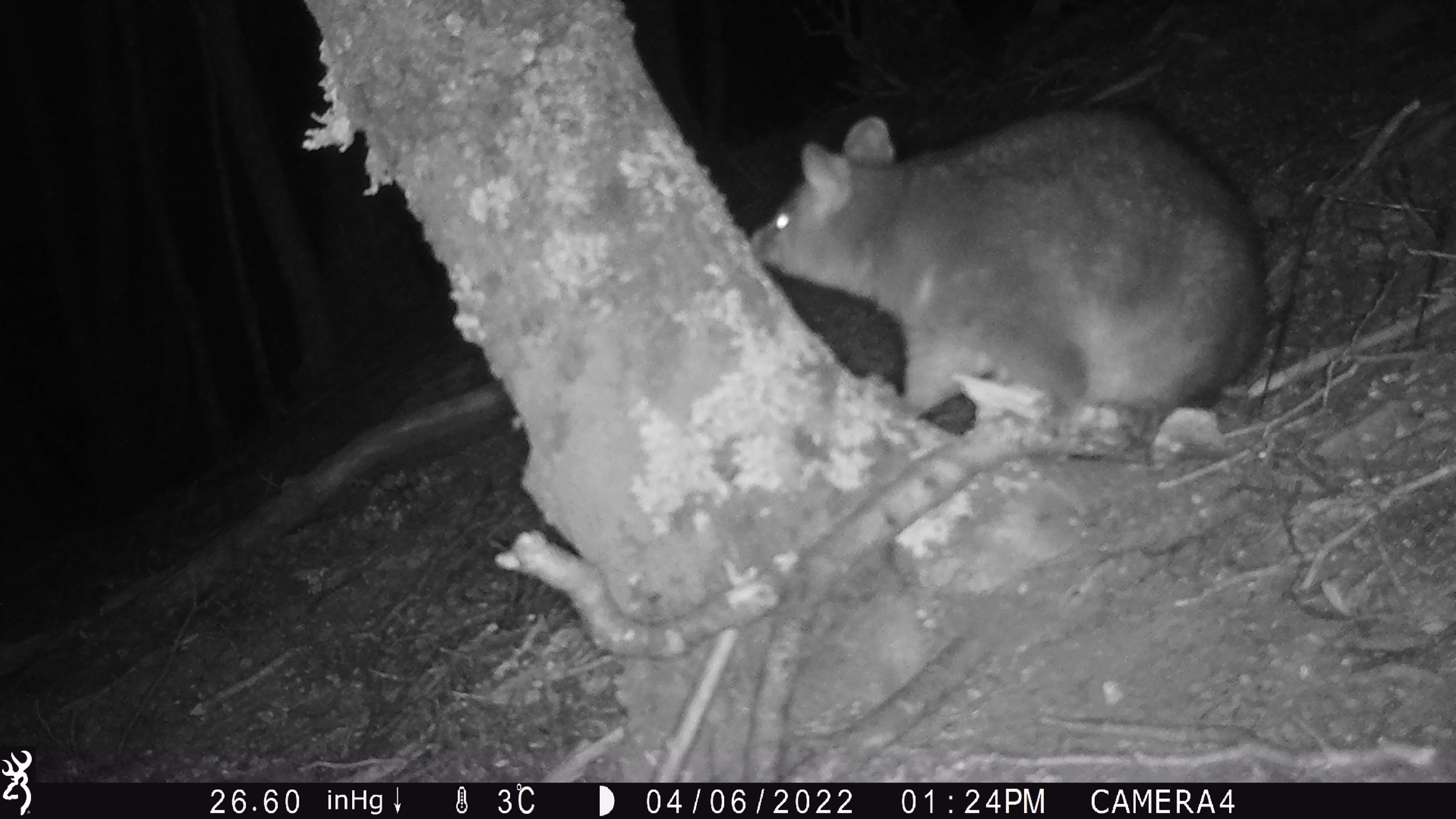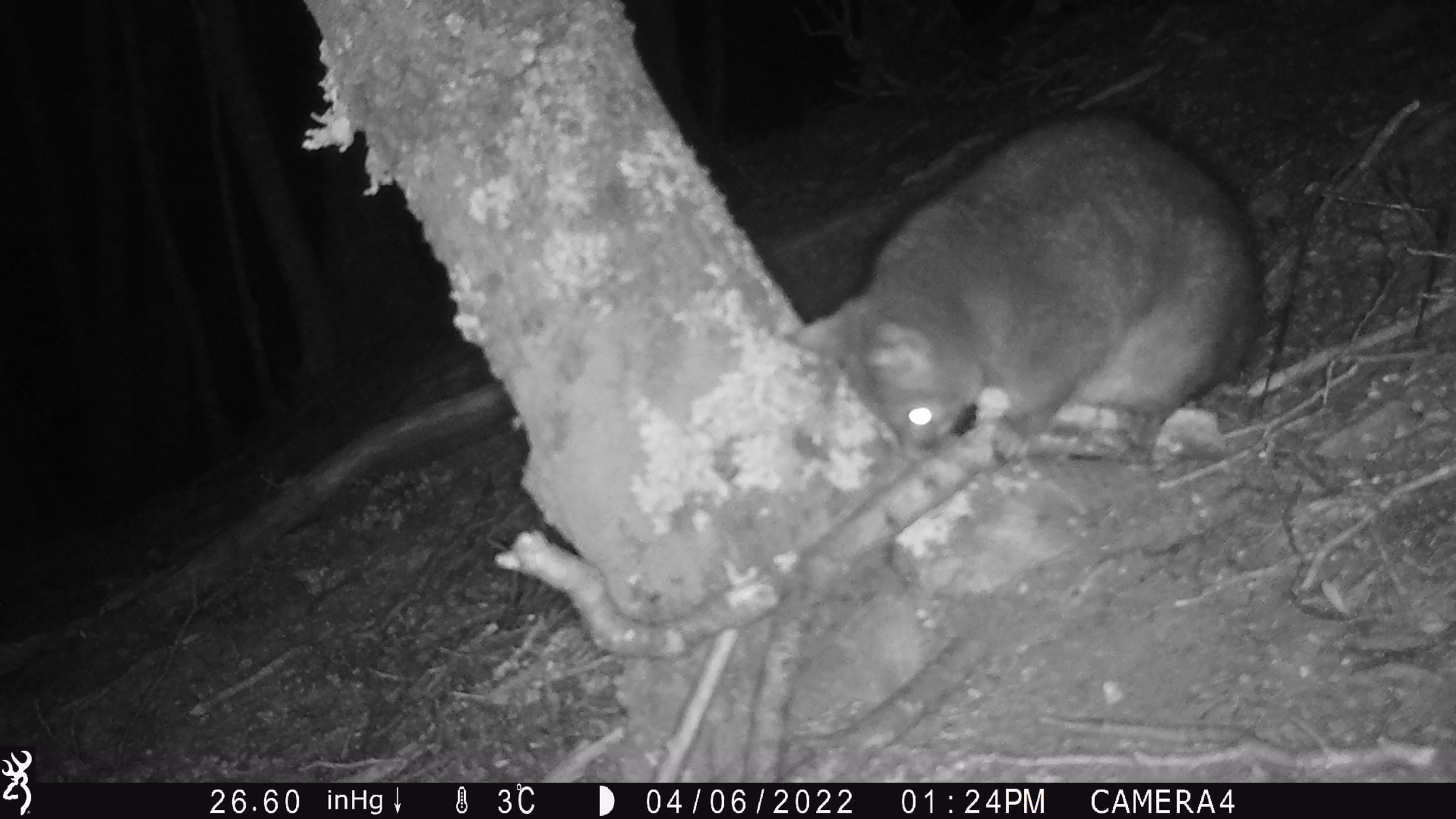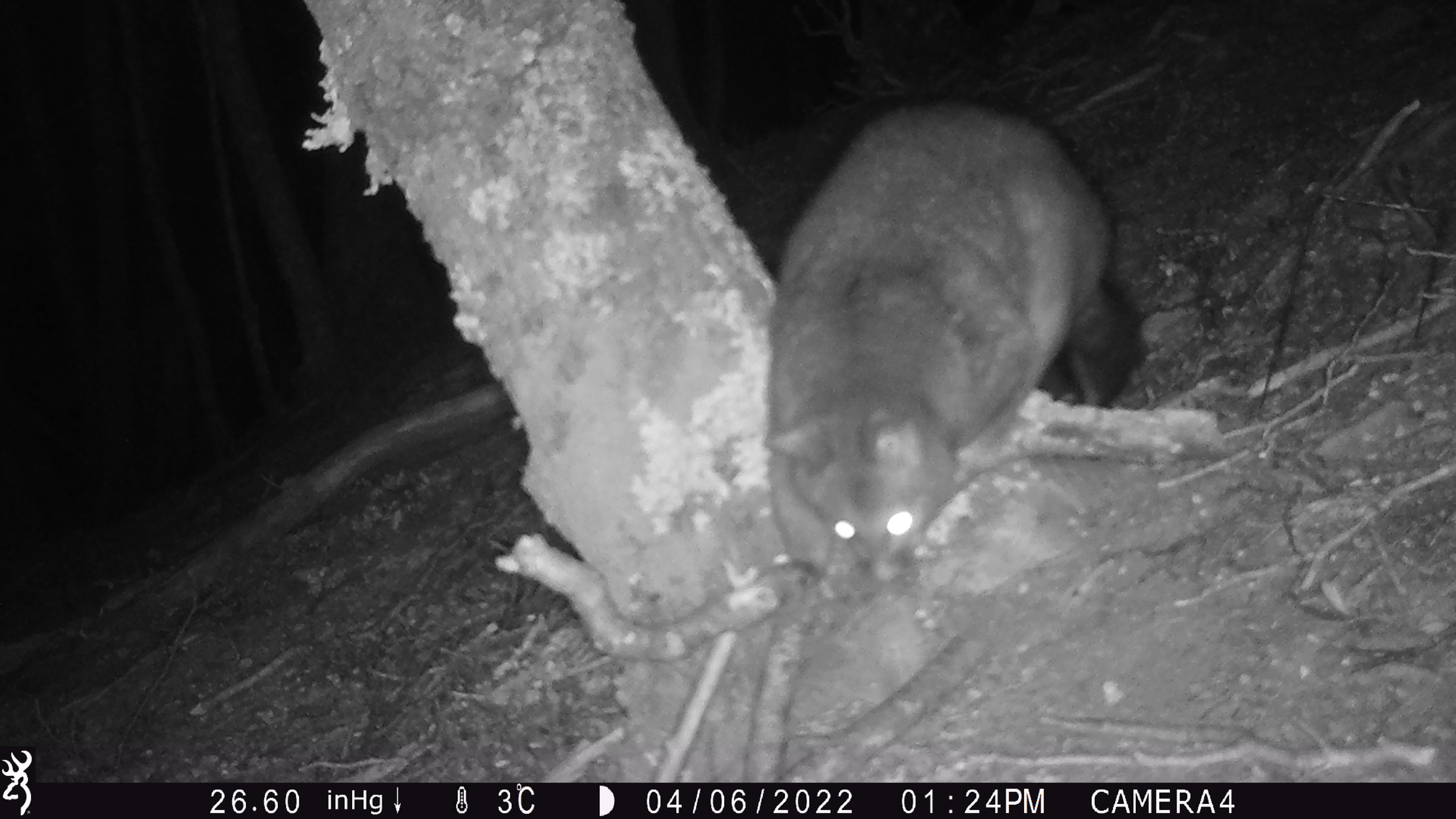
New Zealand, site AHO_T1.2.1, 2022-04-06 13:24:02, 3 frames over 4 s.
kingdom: Animalia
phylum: Chordata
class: Mammalia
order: Diprotodontia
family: Phalangeridae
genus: Trichosurus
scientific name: Trichosurus vulpecula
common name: common brushtail possum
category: possum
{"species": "possum (common brushtail possum) (Trichosurus vulpecula)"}